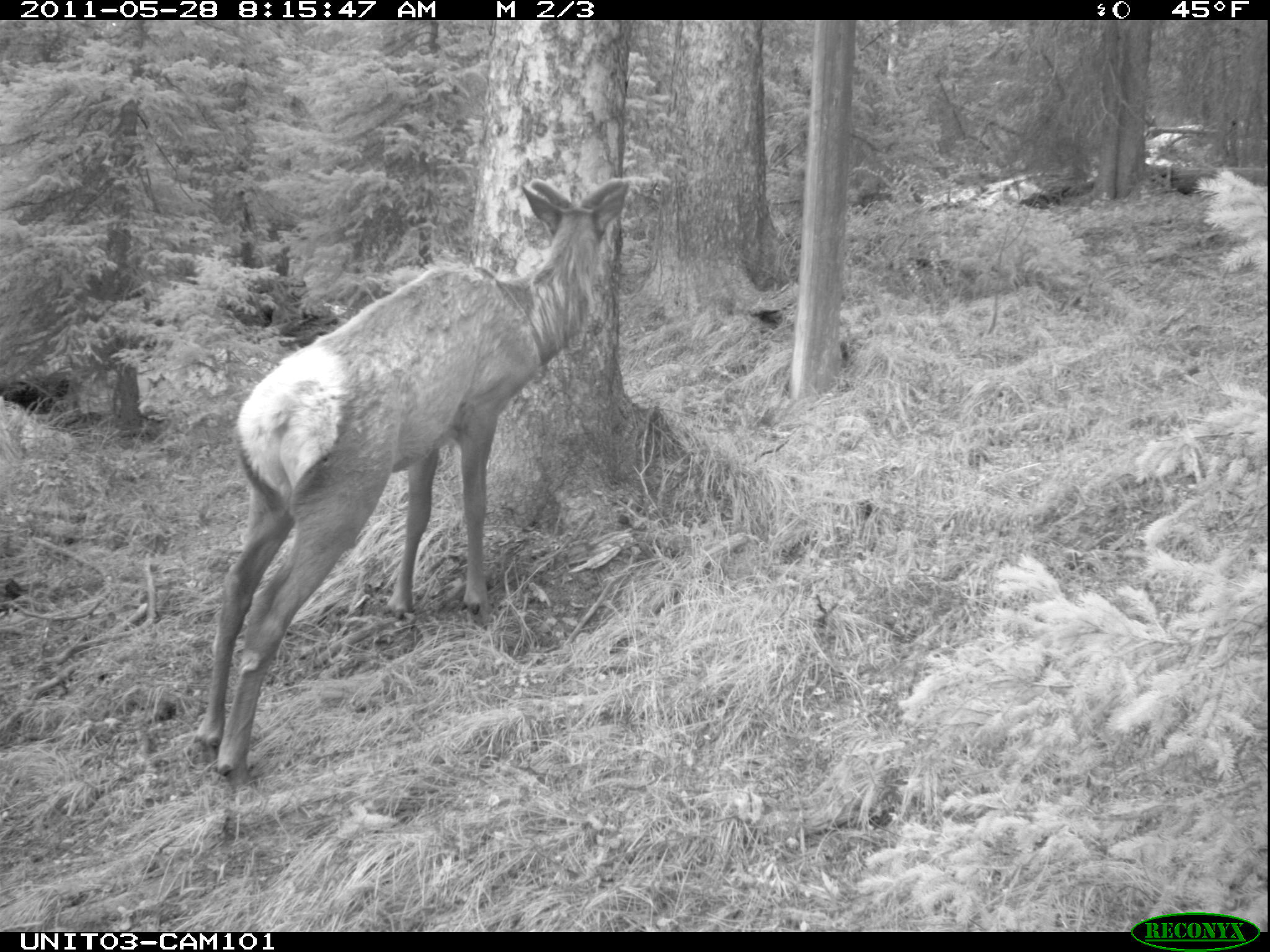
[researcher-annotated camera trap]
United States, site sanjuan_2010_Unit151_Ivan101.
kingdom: Animalia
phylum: Chordata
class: Mammalia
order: Artiodactyla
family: Cervidae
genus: Cervus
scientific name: Cervus elaphus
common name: red deer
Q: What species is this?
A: Cervus elaphus (red deer).